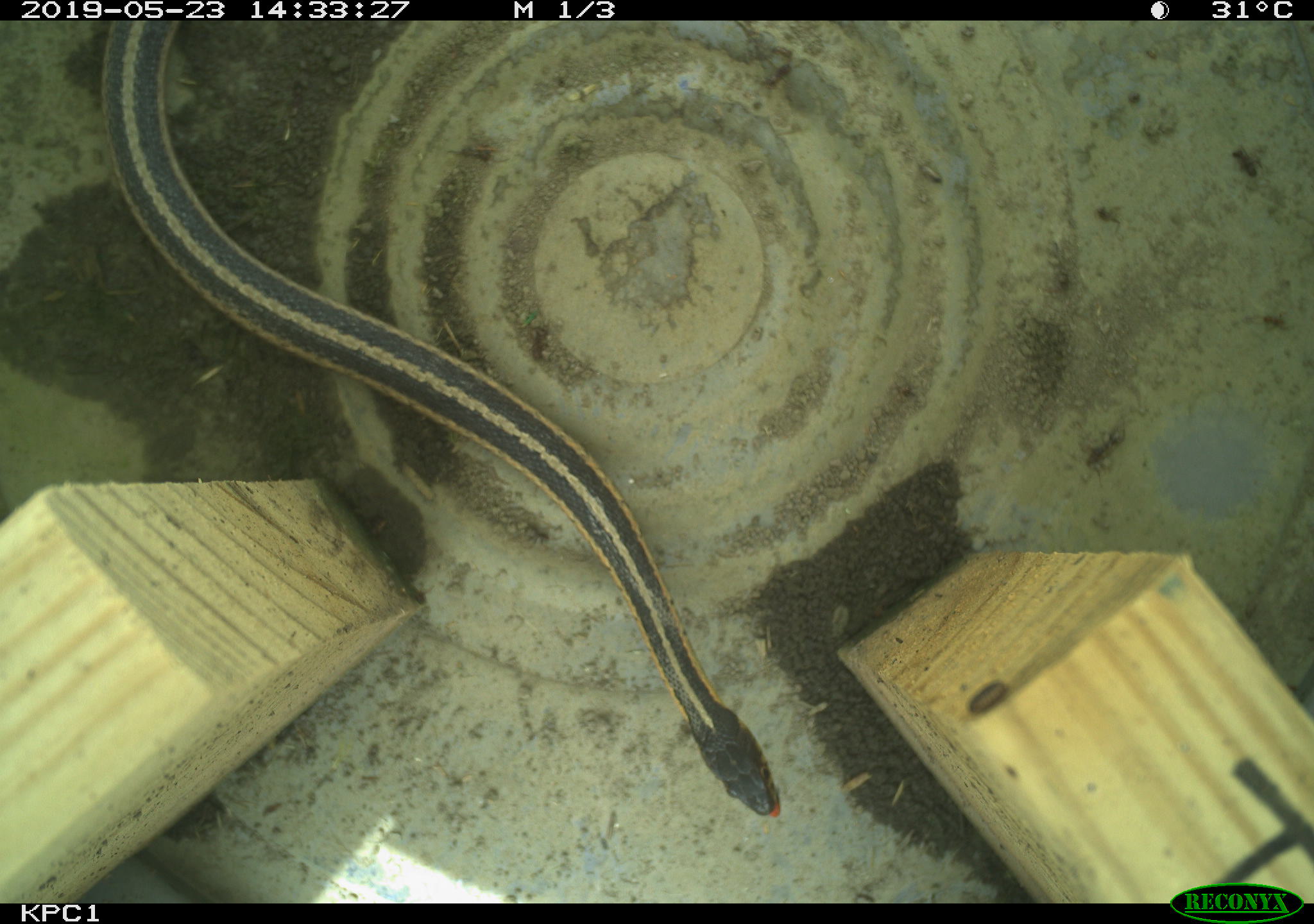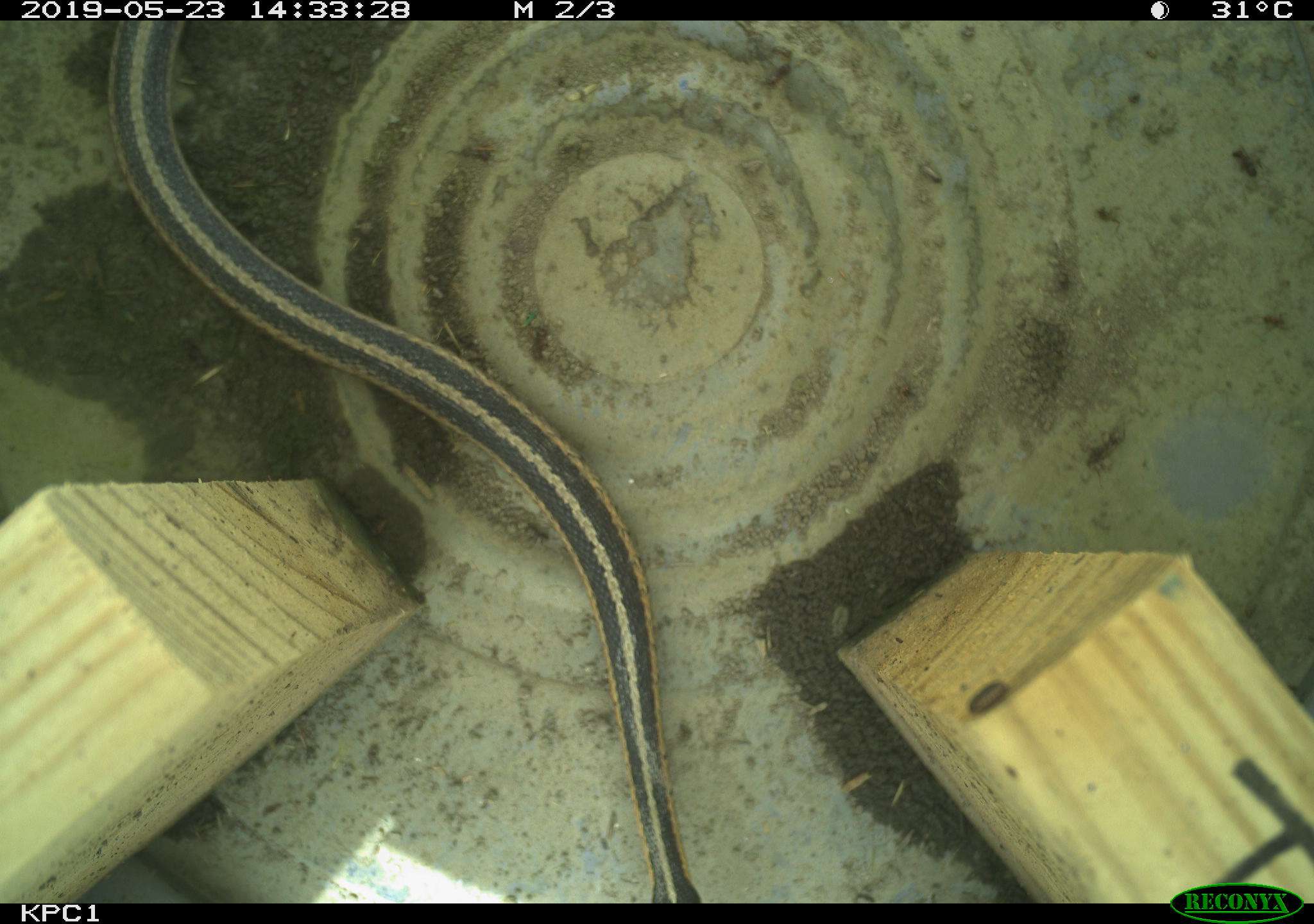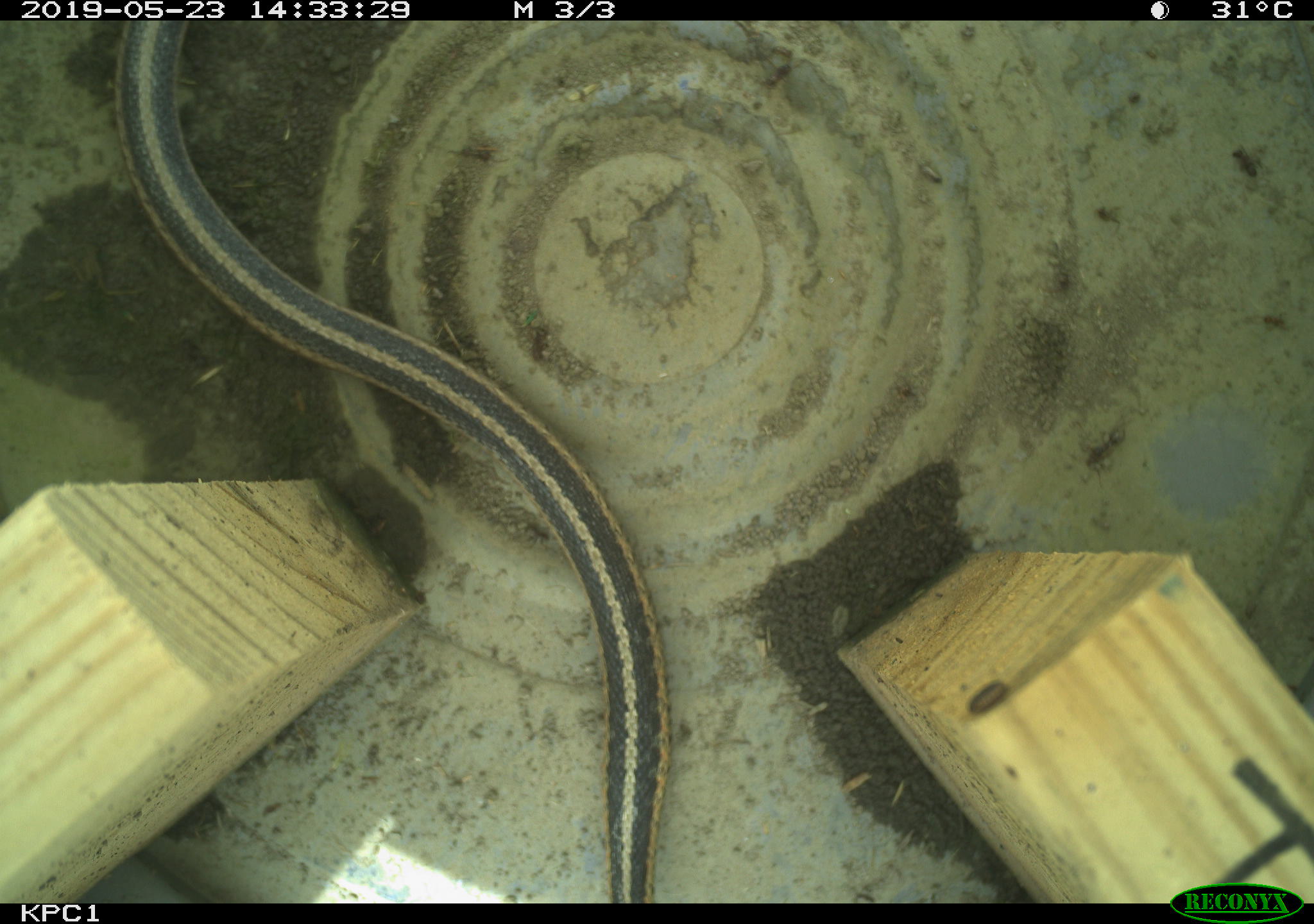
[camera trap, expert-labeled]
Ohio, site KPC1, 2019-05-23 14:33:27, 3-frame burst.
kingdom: Animalia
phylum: Chordata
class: Reptilia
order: Squamata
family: Colubridae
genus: Thamnophis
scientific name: Thamnophis sirtalis sirtalis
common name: eastern gartersnake